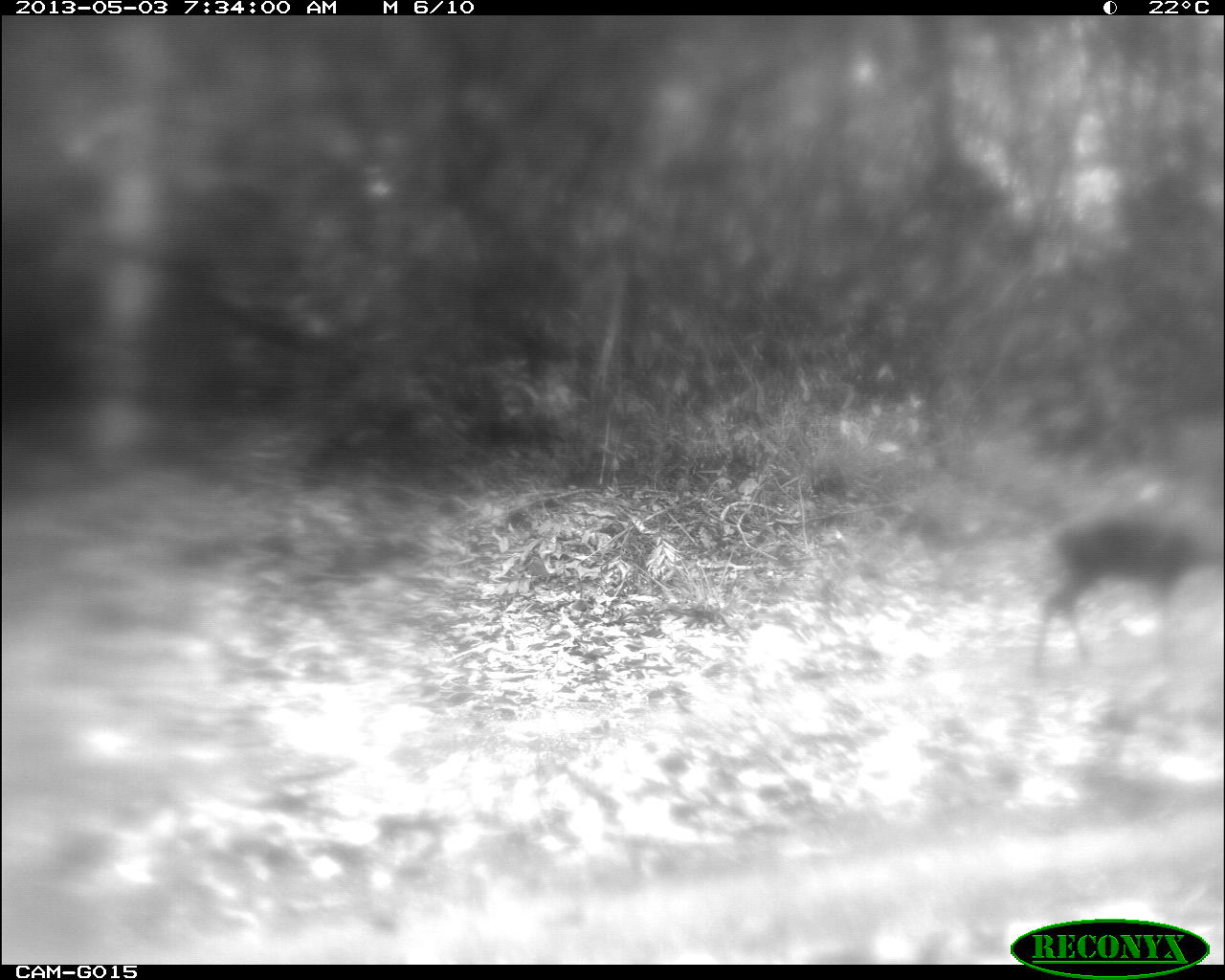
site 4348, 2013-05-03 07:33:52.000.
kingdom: Animalia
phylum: Chordata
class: Mammalia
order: Artiodactyla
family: Cervidae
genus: Mazama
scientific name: Mazama temama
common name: central american red brocket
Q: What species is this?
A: Mazama temama (central american red brocket).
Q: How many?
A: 1.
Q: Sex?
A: Female.